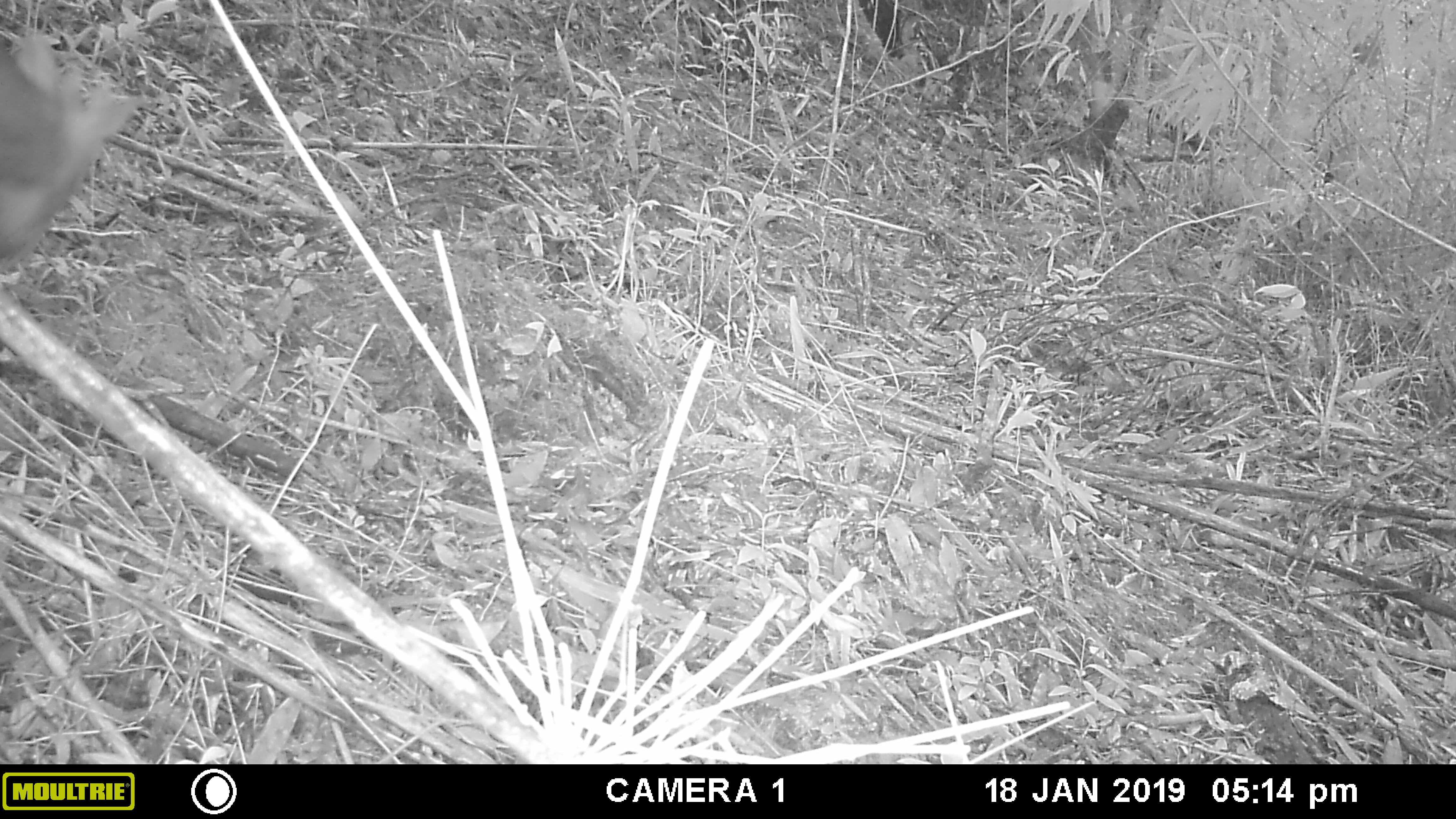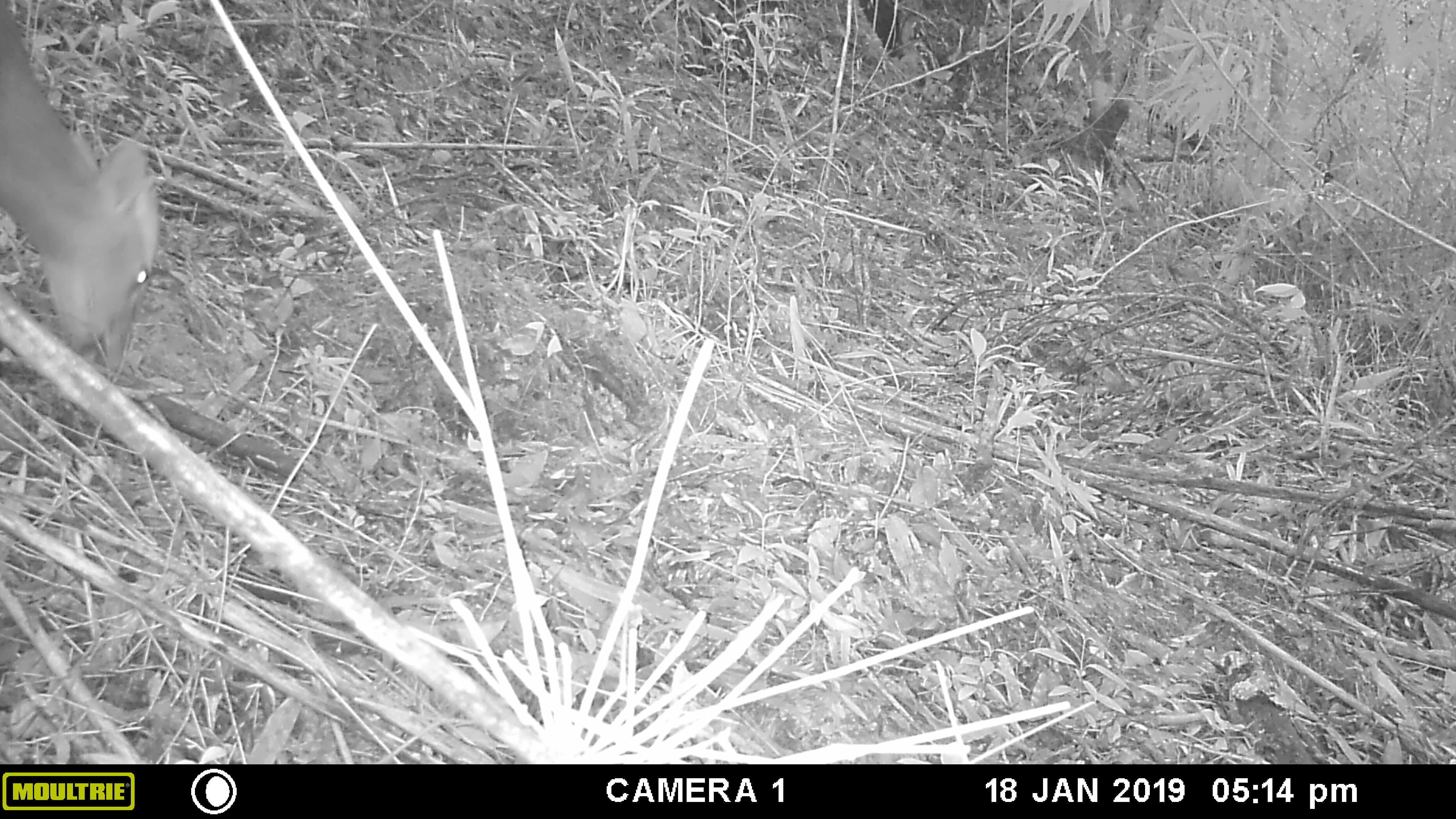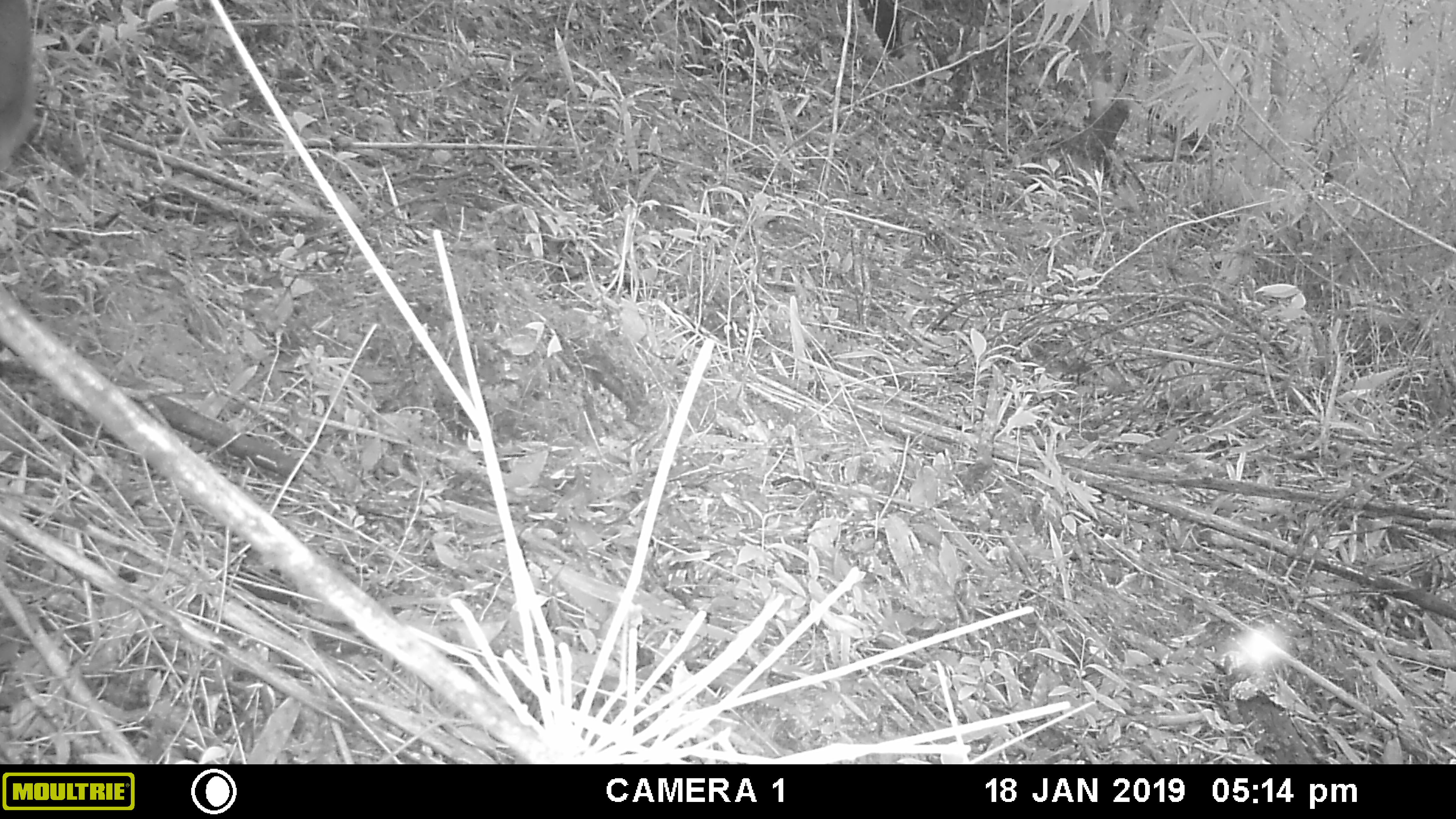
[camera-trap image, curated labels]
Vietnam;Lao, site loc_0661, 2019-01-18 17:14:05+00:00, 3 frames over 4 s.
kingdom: Animalia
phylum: Chordata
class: Mammalia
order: Artiodactyla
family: Cervidae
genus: Muntiacus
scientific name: Muntiacus rooseveltorum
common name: roosevelt's muntjac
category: roosevelts muntjac group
Roosevelts muntjac group (roosevelt's muntjac) (Muntiacus rooseveltorum). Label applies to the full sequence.